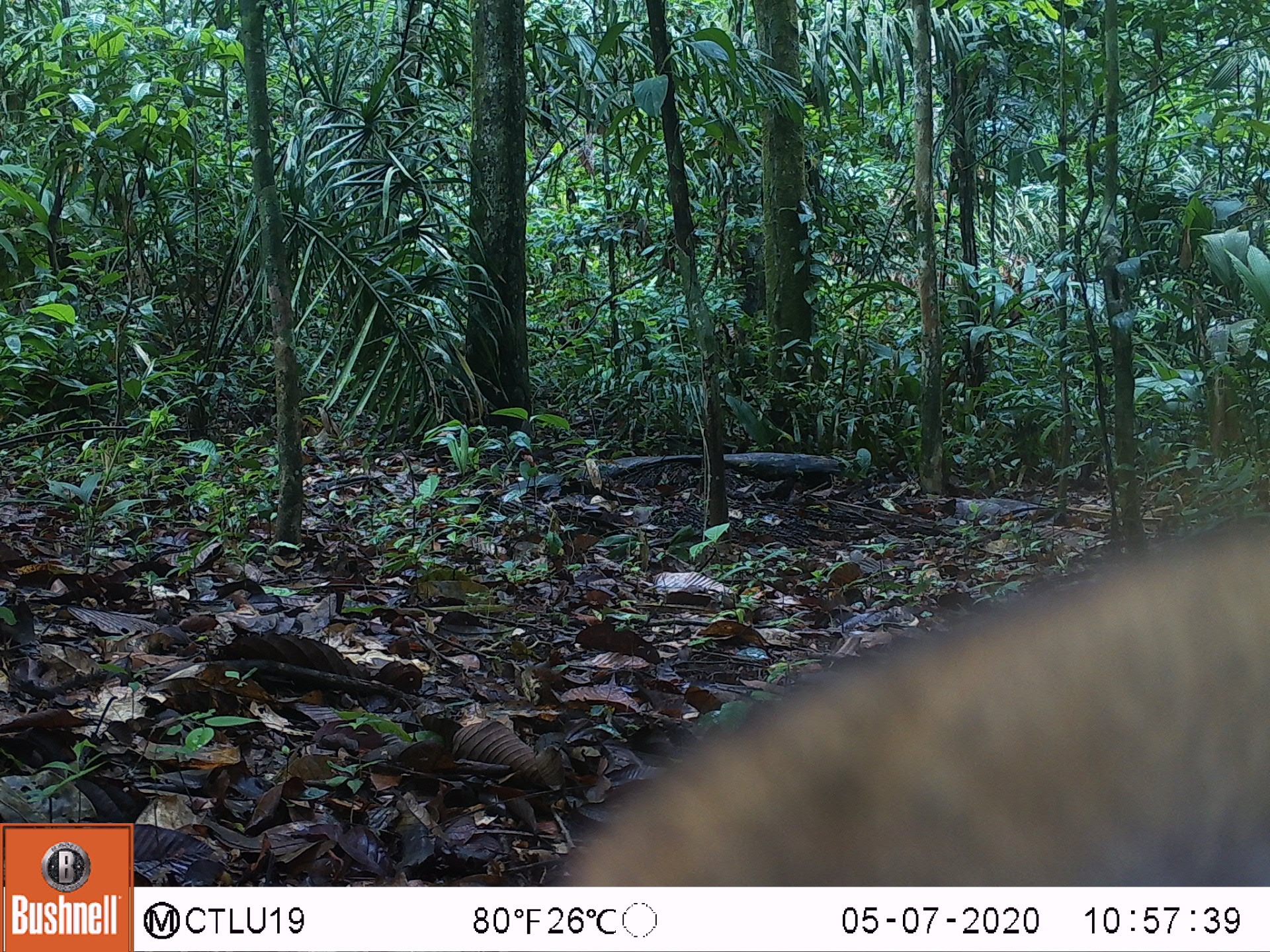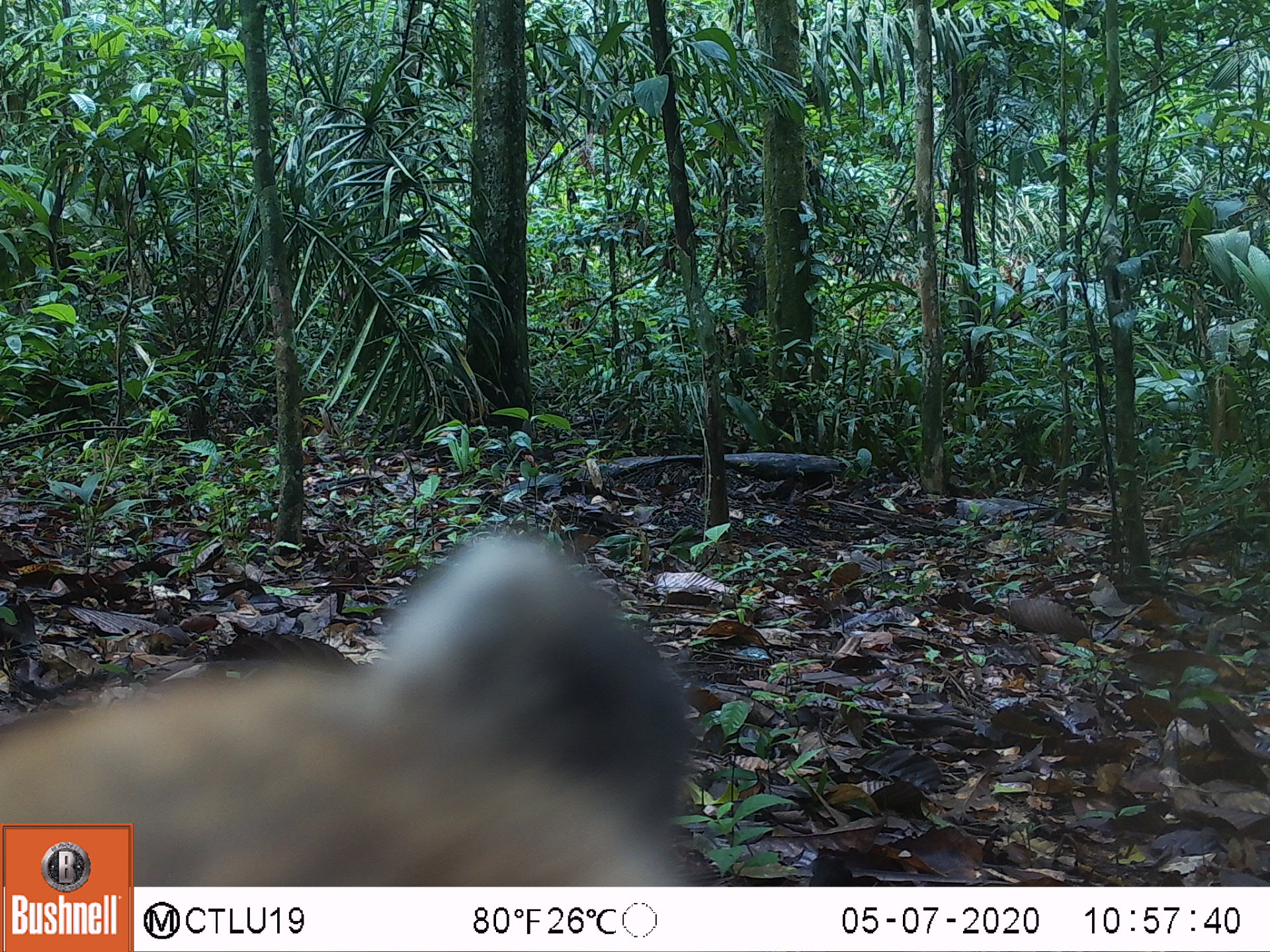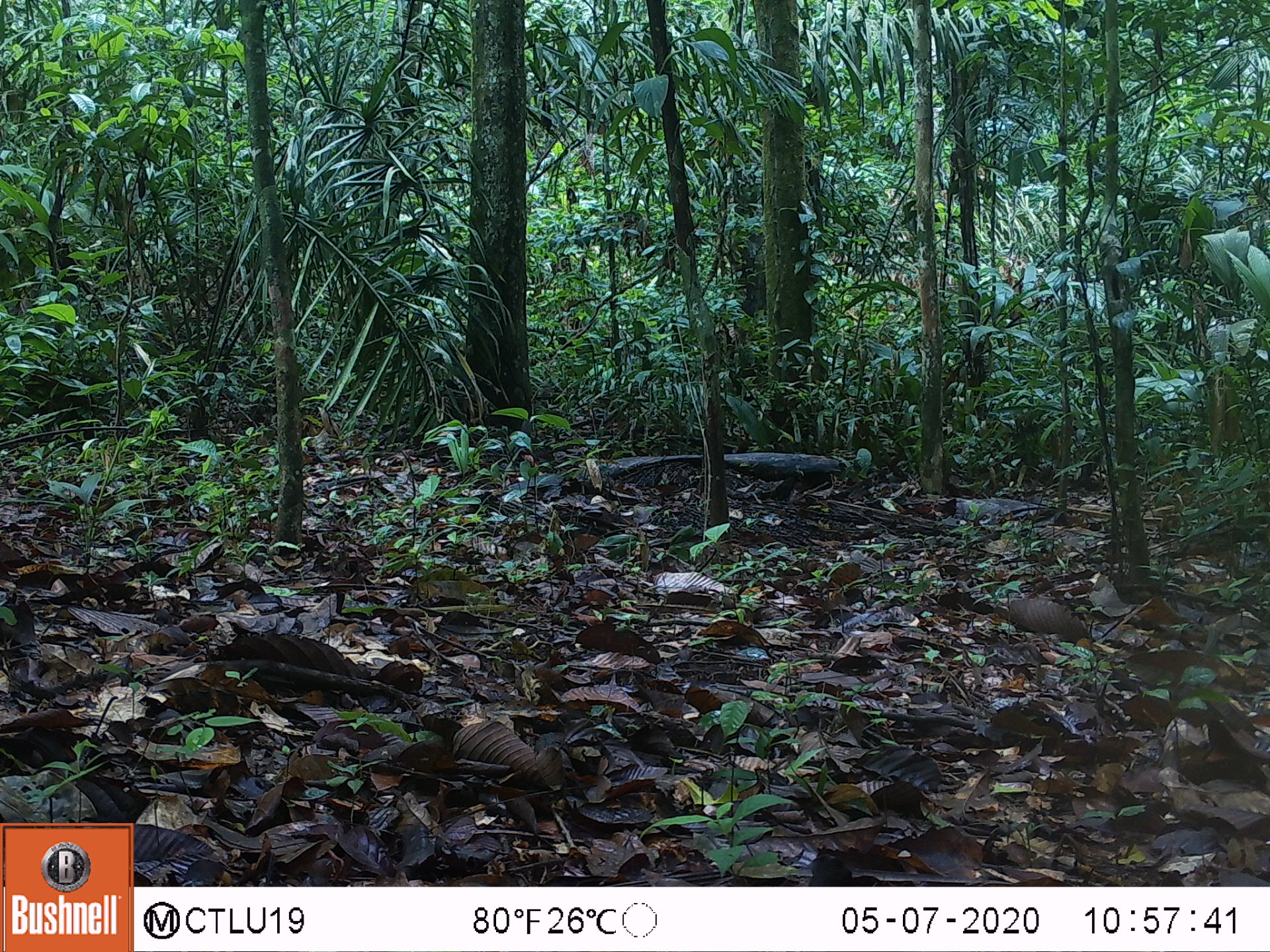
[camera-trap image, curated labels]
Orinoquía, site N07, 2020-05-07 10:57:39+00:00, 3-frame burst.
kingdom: Animalia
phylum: Chordata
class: Mammalia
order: Carnivora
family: Procyonidae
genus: Nasua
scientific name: Nasua nasua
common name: south american coati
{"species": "south american coati (Nasua nasua)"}